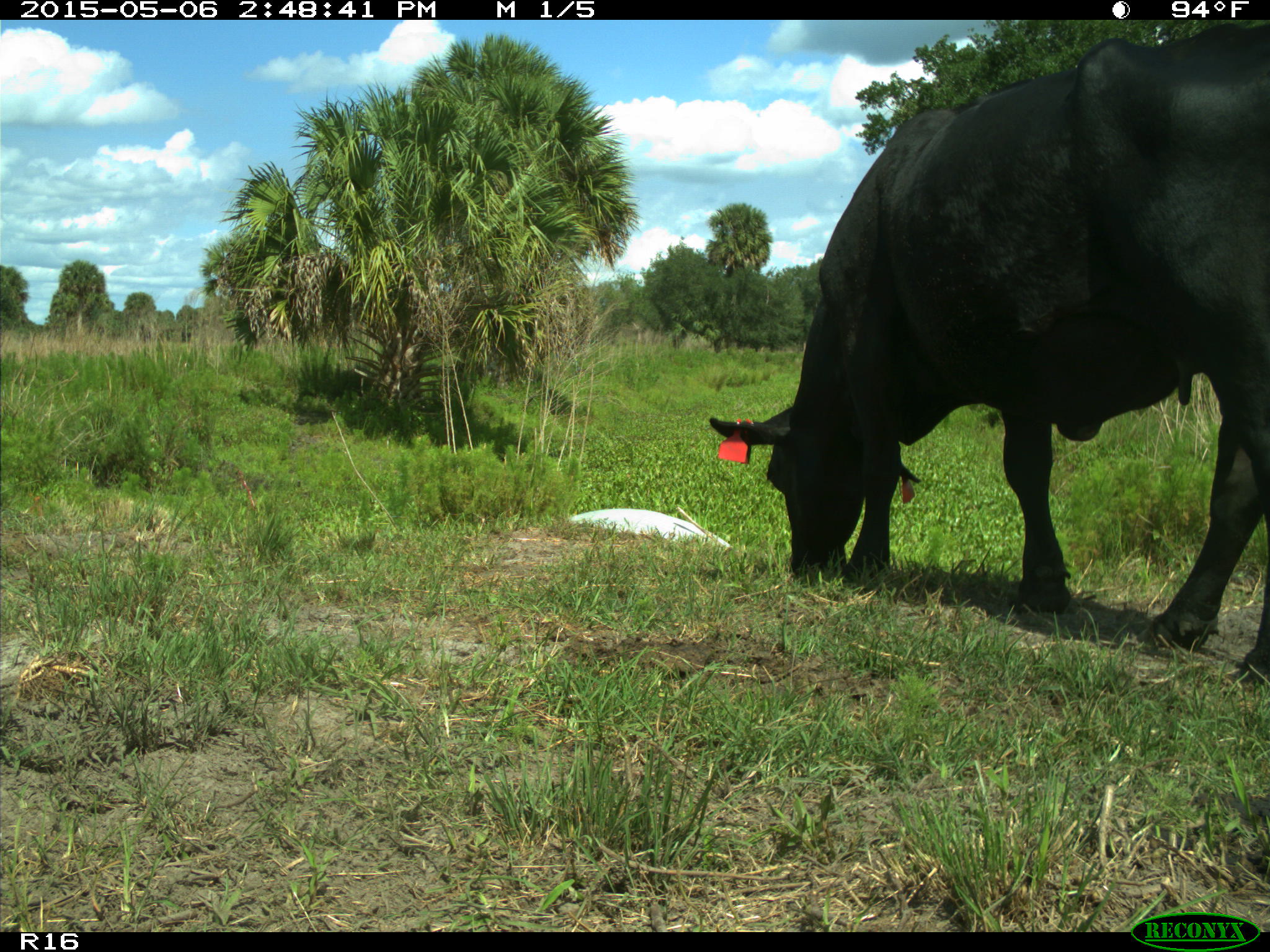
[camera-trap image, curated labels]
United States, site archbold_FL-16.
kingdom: Animalia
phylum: Chordata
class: Mammalia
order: Artiodactyla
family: Bovidae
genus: Bos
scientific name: Bos taurus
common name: domestic cow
Bos taurus (domestic cow).